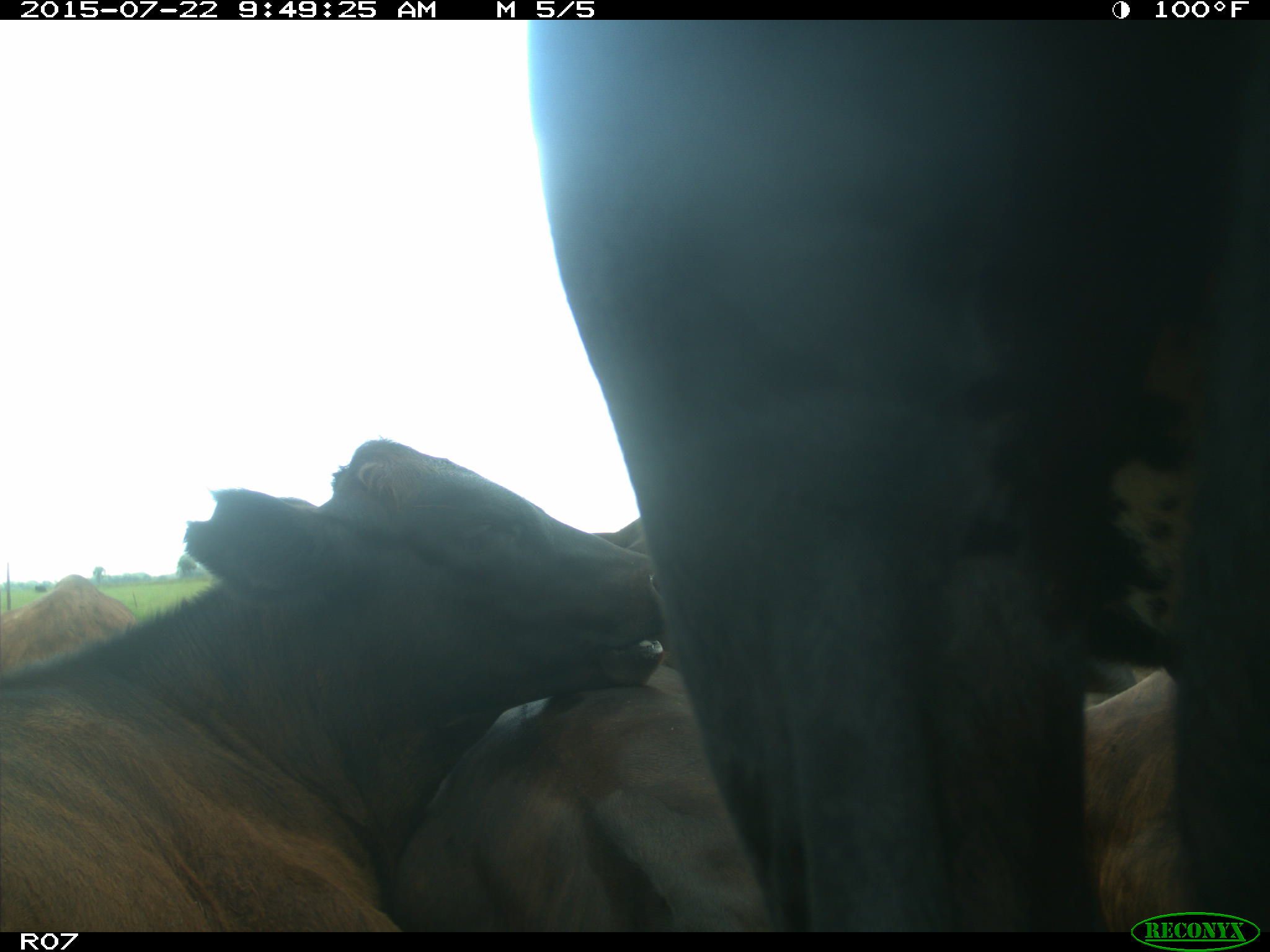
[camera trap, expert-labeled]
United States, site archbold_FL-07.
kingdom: Animalia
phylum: Chordata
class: Mammalia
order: Carnivora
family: Procyonidae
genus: Procyon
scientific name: Procyon lotor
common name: common raccoon